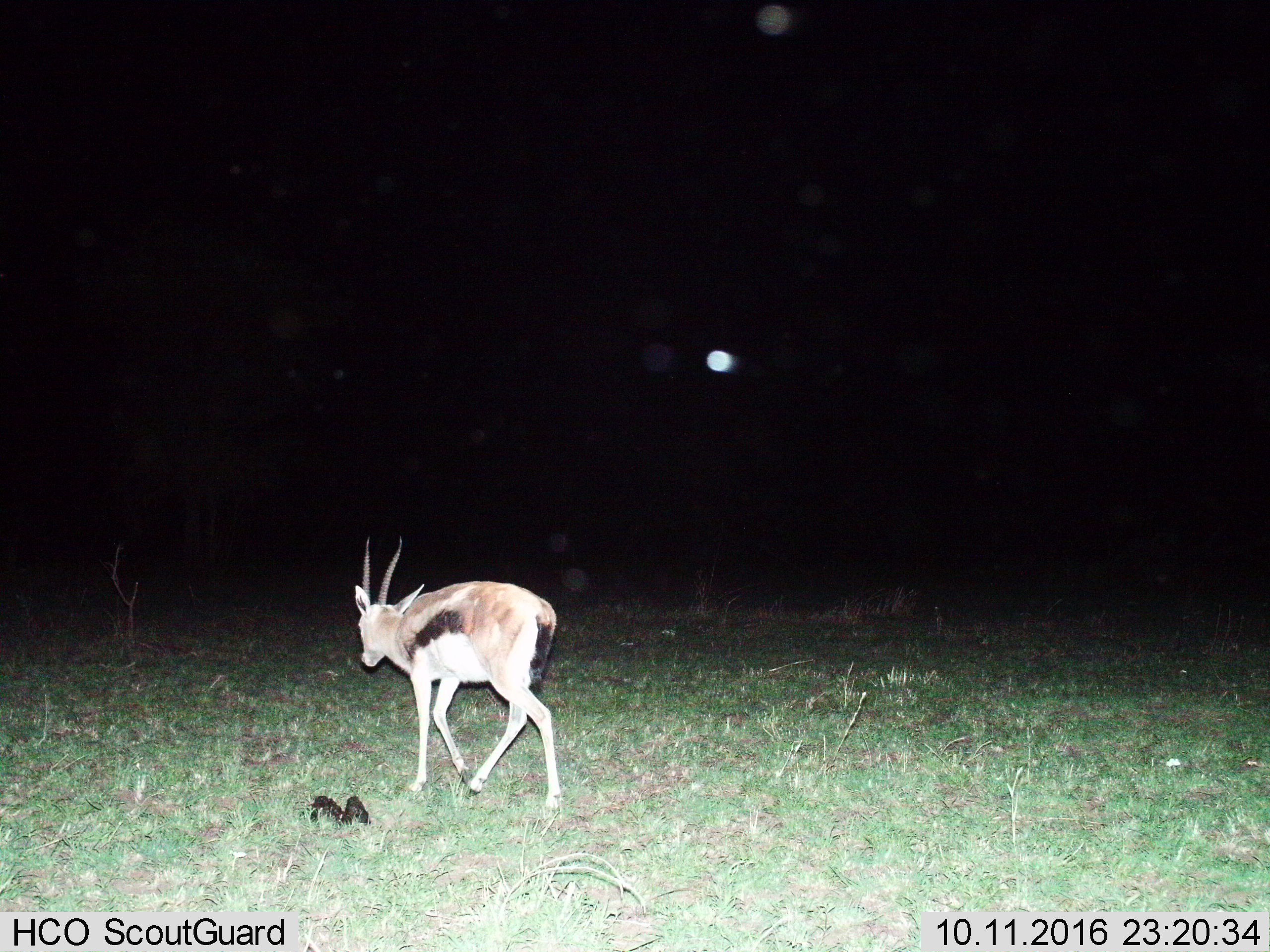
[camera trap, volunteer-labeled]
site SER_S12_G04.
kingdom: Animalia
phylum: Chordata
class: Mammalia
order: Artiodactyla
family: Bovidae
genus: Eudorcas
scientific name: Eudorcas thomsonii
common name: thomson's gazelle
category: gazellethomsons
Gazellethomsons (thomson's gazelle) (Eudorcas thomsonii), count 1. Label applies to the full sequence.